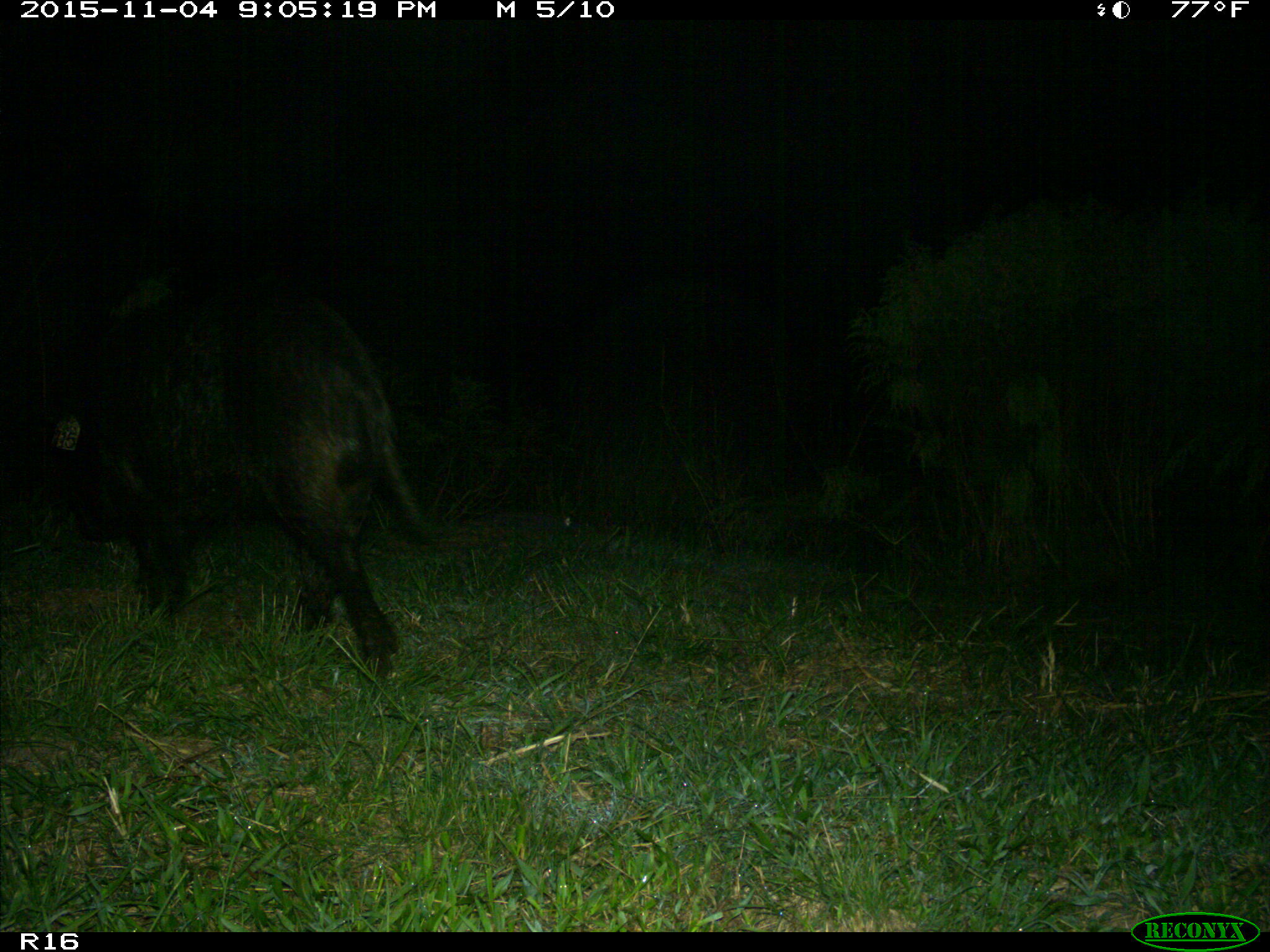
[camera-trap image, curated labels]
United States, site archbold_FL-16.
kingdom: Animalia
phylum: Chordata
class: Mammalia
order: Artiodactyla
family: Suidae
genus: Sus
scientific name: Sus scrofa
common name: wild boar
Sus scrofa (wild boar).